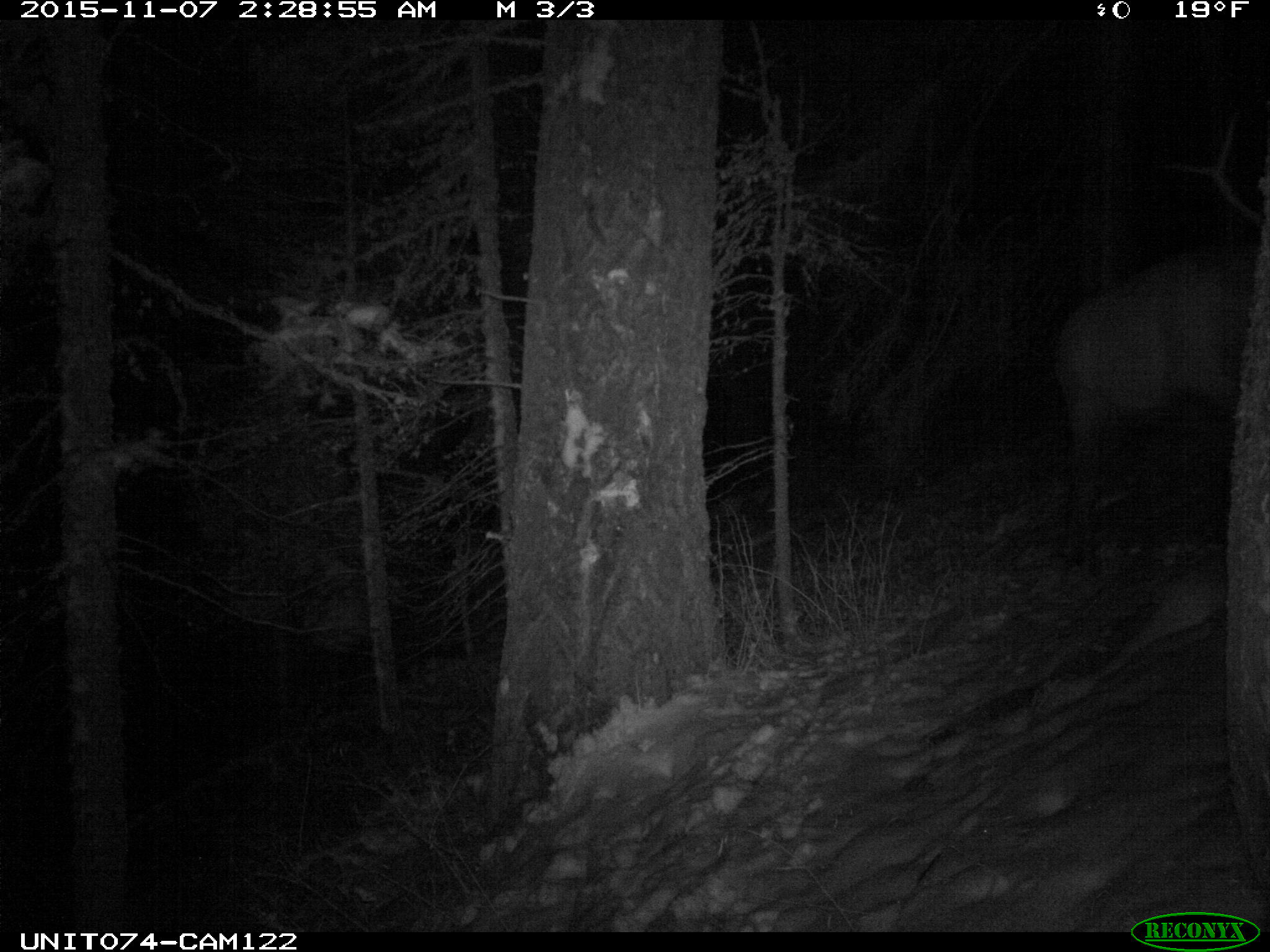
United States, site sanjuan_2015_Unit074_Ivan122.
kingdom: Animalia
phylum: Chordata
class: Mammalia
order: Artiodactyla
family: Cervidae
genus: Cervus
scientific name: Cervus elaphus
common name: red deer